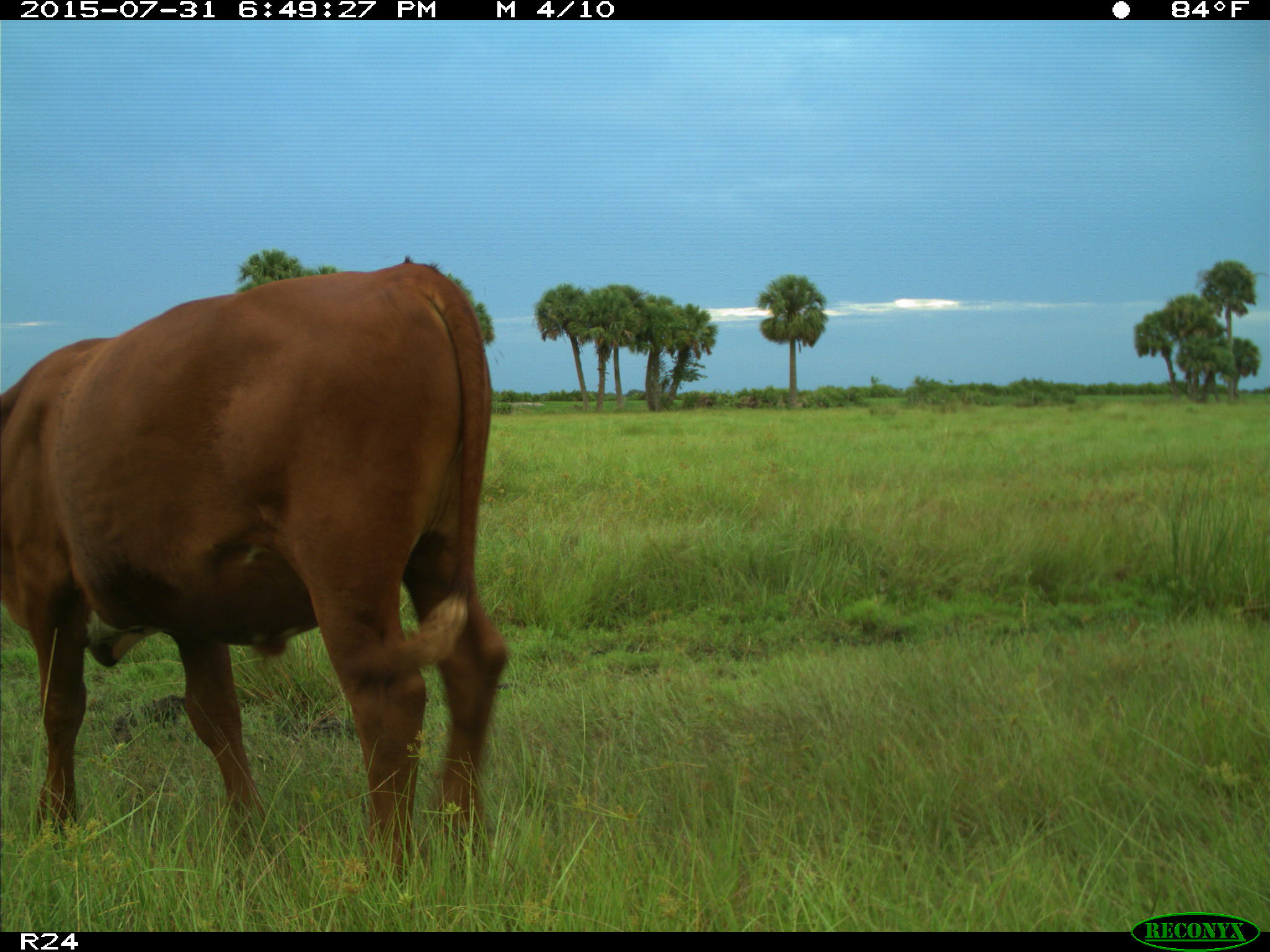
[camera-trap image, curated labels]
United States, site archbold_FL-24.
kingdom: Animalia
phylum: Chordata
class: Mammalia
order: Artiodactyla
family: Bovidae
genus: Bos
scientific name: Bos taurus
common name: domestic cow